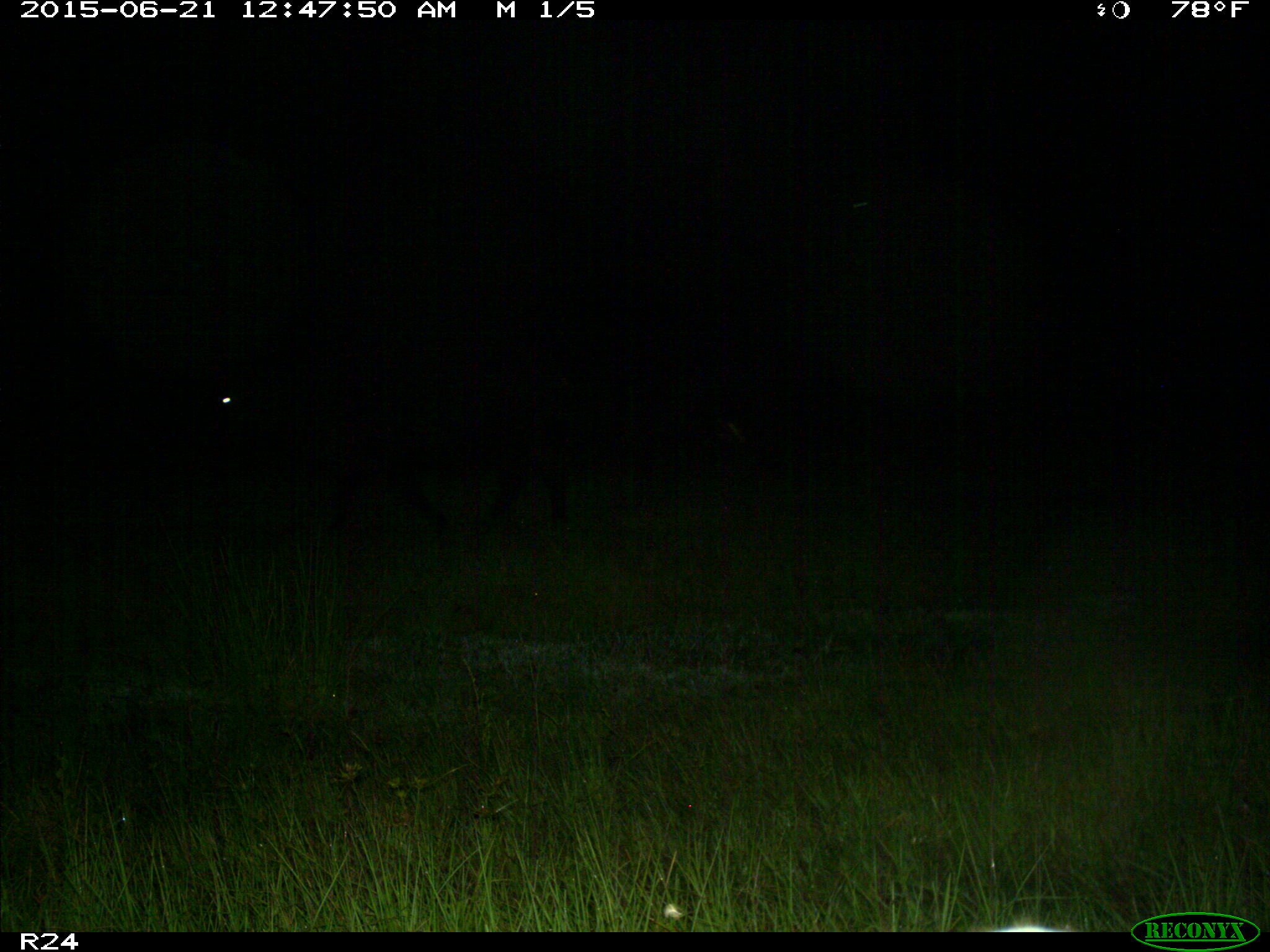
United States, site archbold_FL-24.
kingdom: Animalia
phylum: Chordata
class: Mammalia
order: Artiodactyla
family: Bovidae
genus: Bos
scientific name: Bos taurus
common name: domestic cow